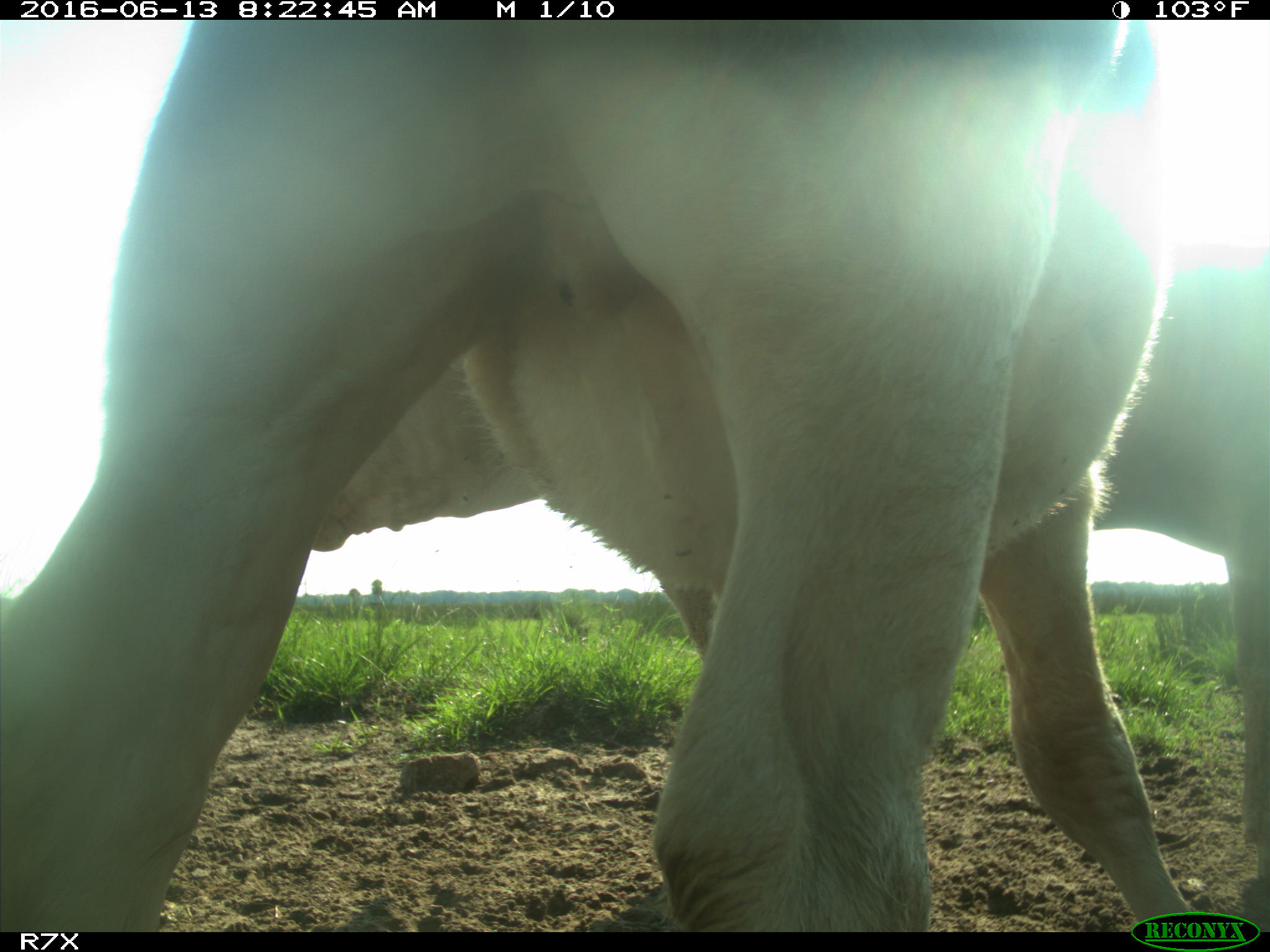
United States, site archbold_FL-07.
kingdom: Animalia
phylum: Chordata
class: Mammalia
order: Artiodactyla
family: Bovidae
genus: Bos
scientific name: Bos taurus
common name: domestic cow